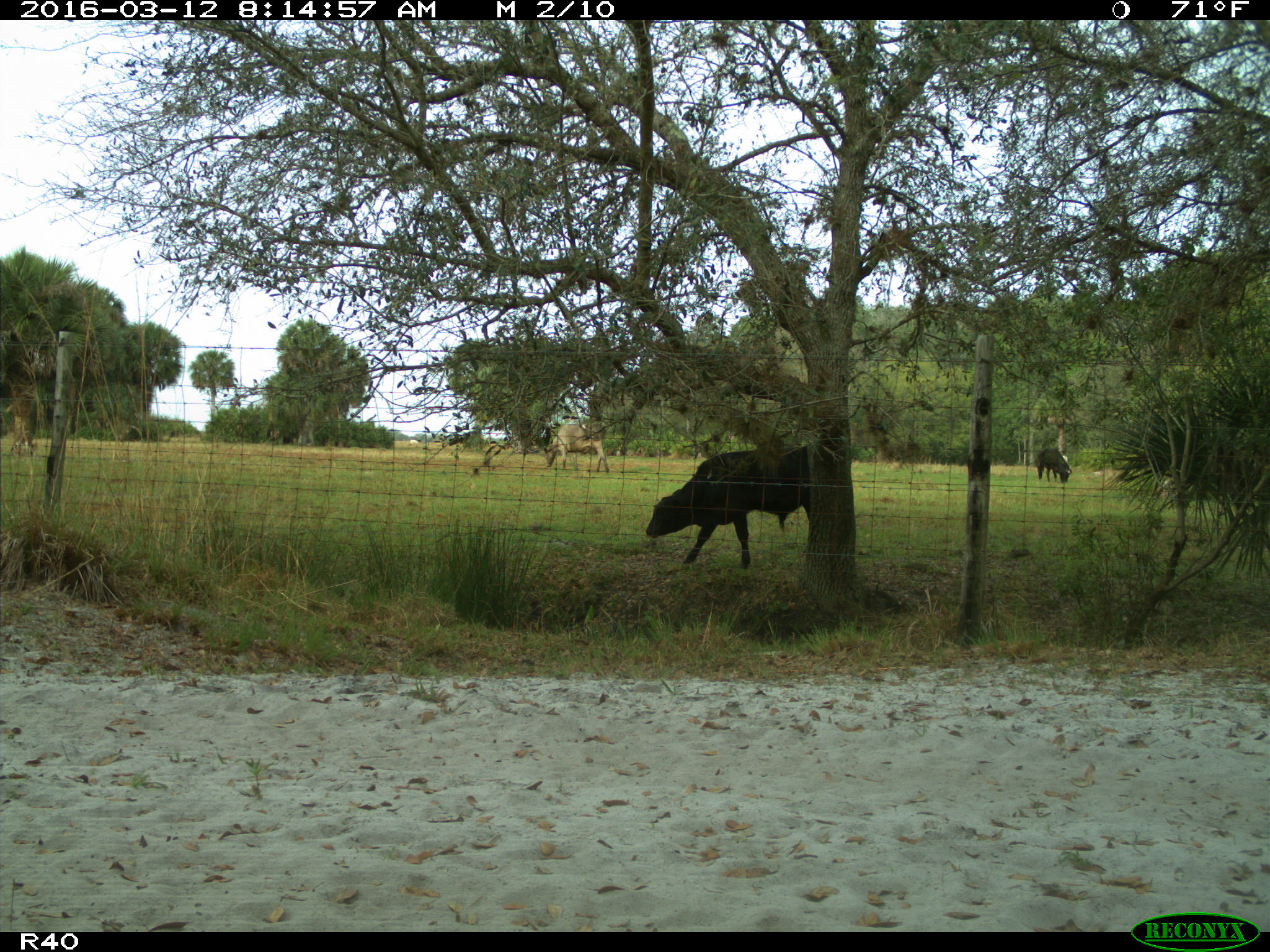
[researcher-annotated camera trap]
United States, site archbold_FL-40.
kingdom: Animalia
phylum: Chordata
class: Mammalia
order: Artiodactyla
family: Bovidae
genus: Bos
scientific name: Bos taurus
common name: domestic cow